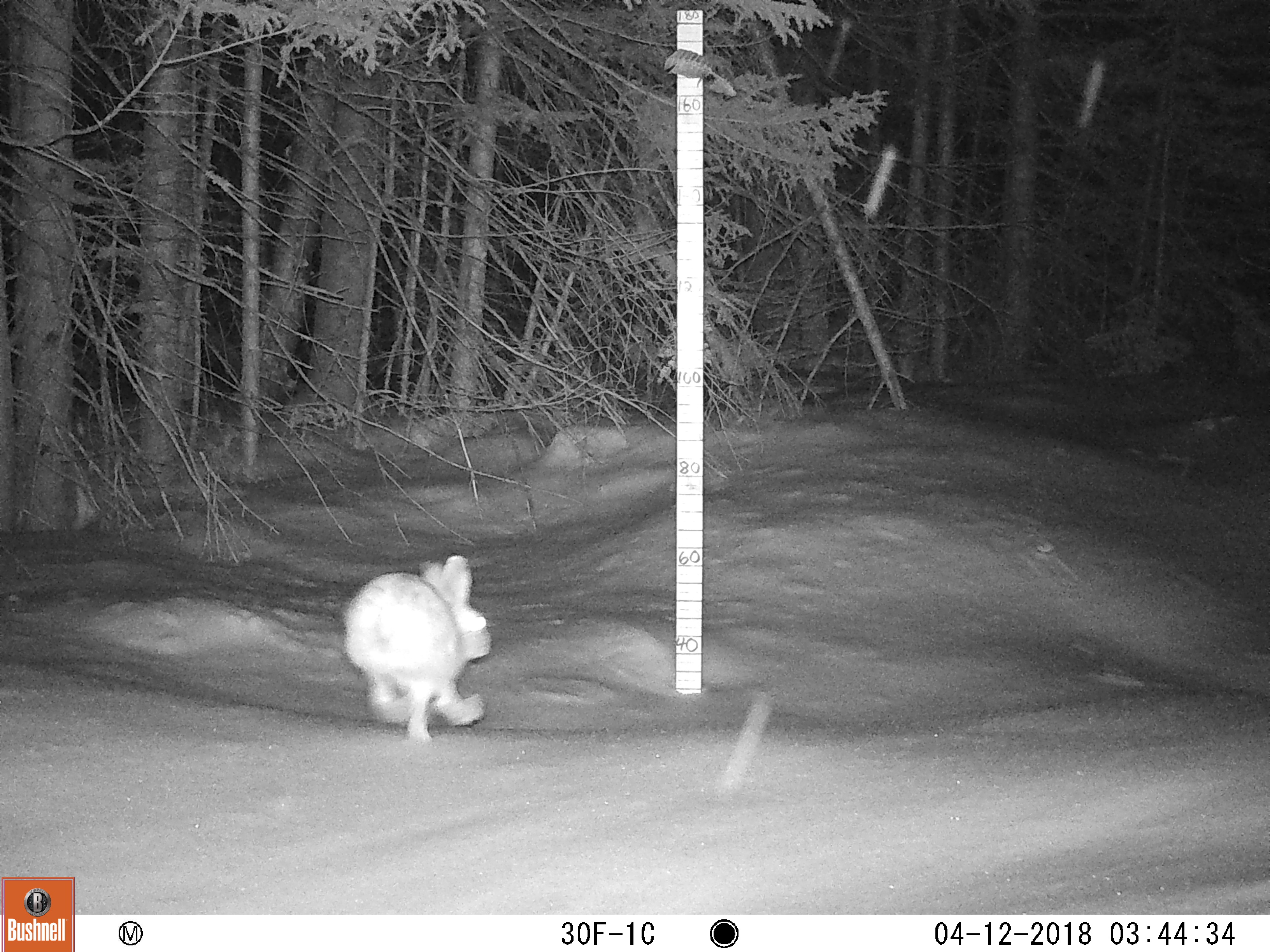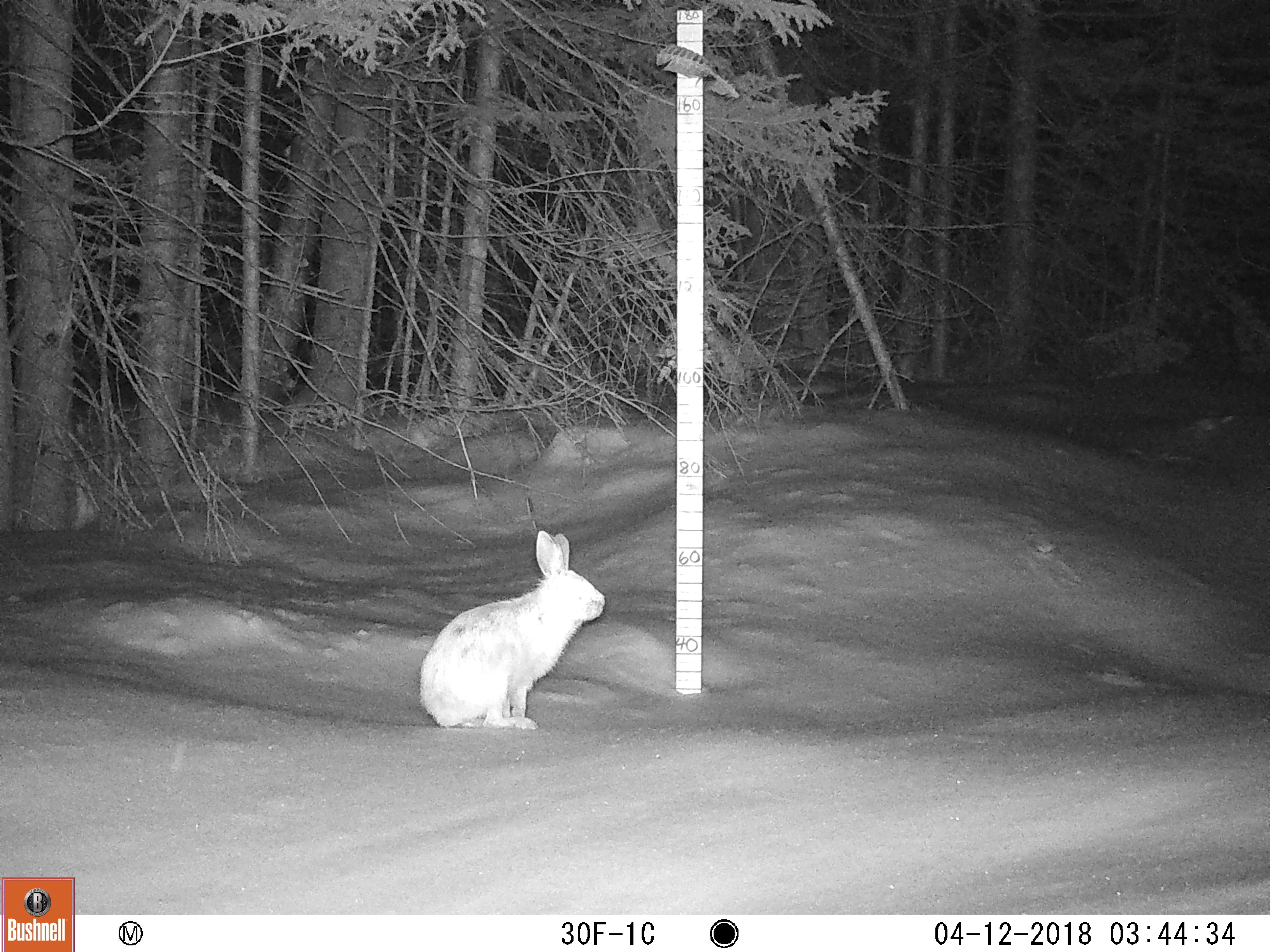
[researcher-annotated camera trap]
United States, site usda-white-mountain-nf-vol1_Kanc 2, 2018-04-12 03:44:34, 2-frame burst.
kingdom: Animalia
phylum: Chordata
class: Mammalia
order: Lagomorpha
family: Leporidae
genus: Lepus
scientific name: Lepus americanus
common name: snowshoe hare